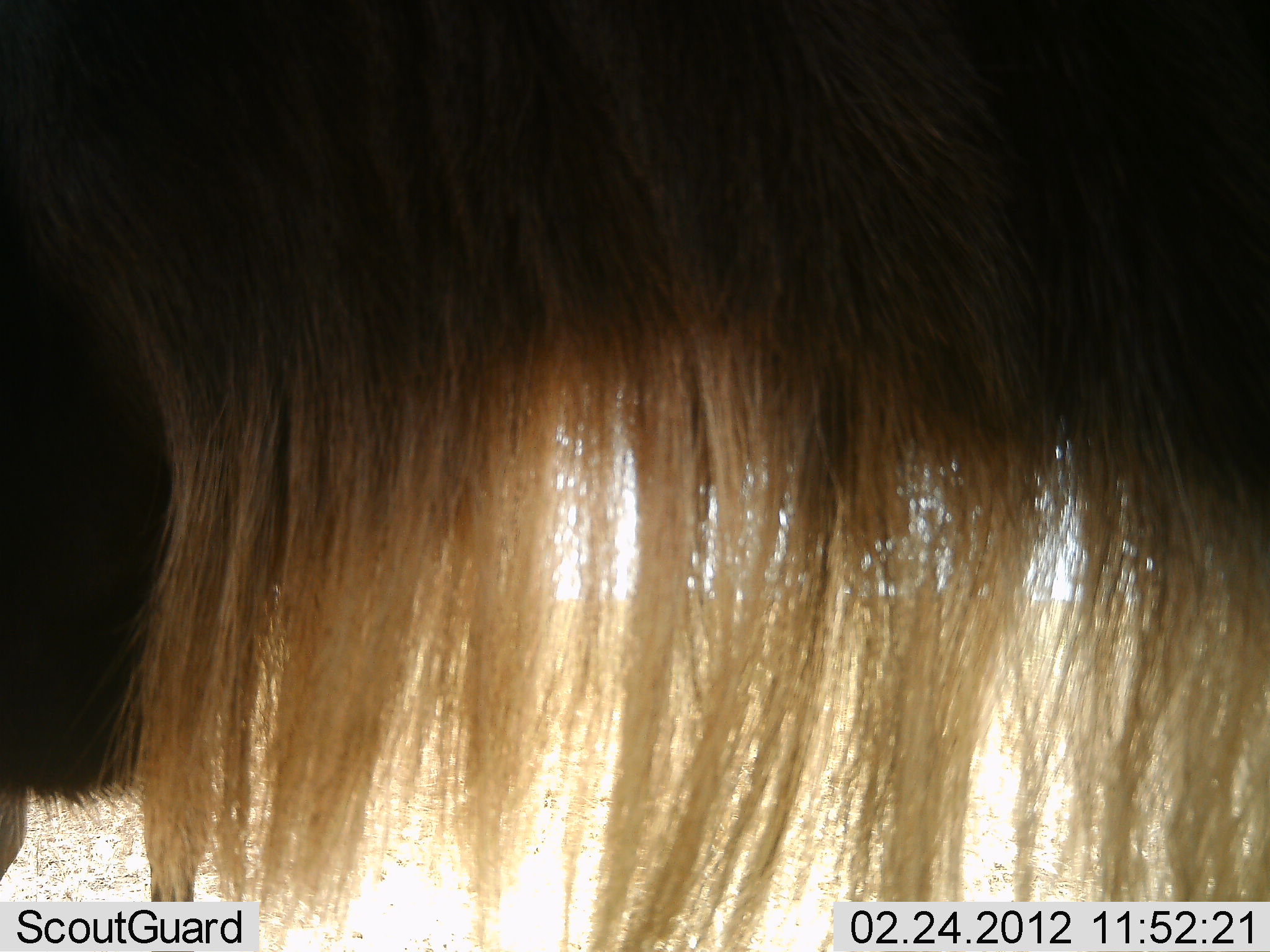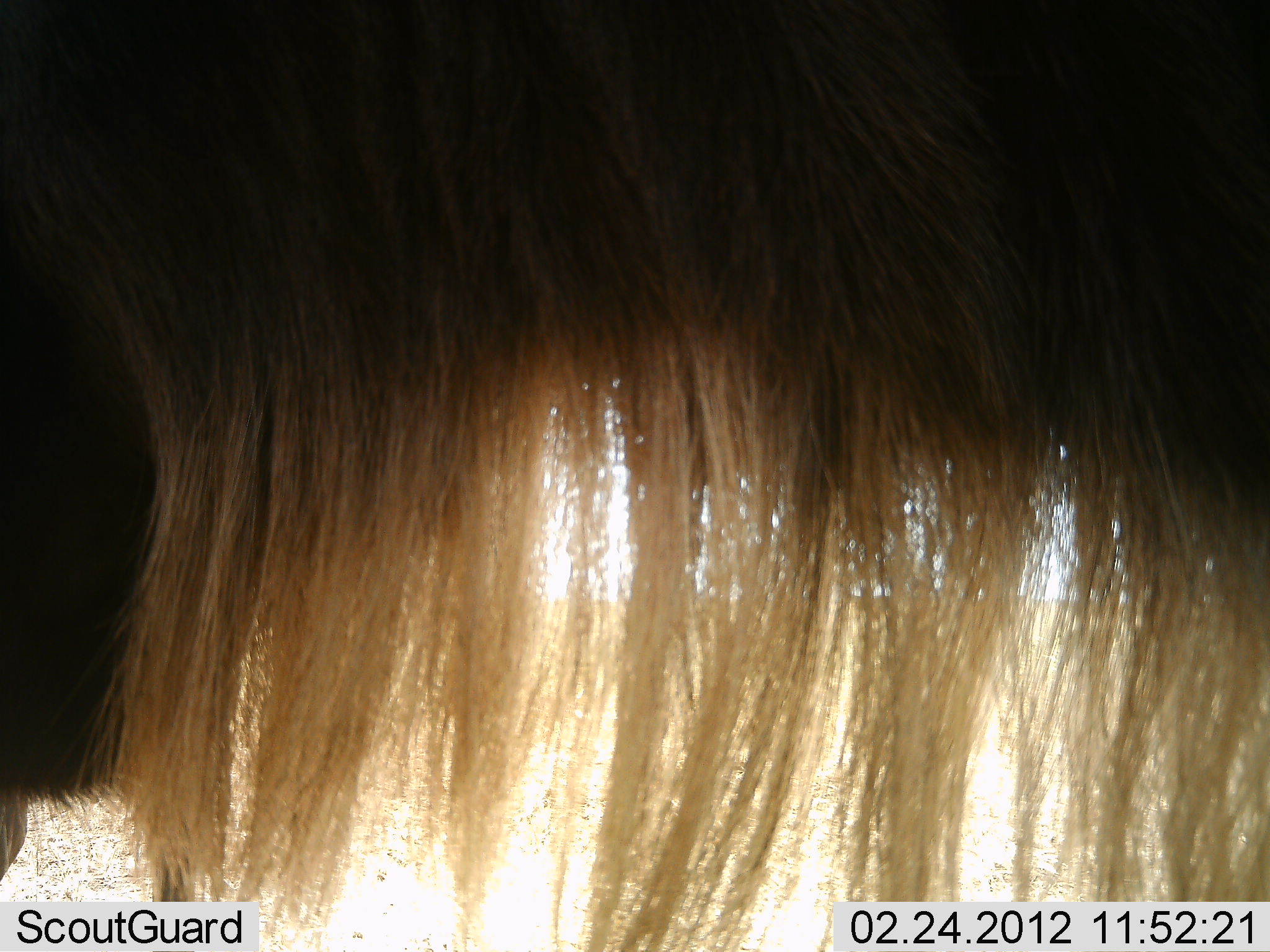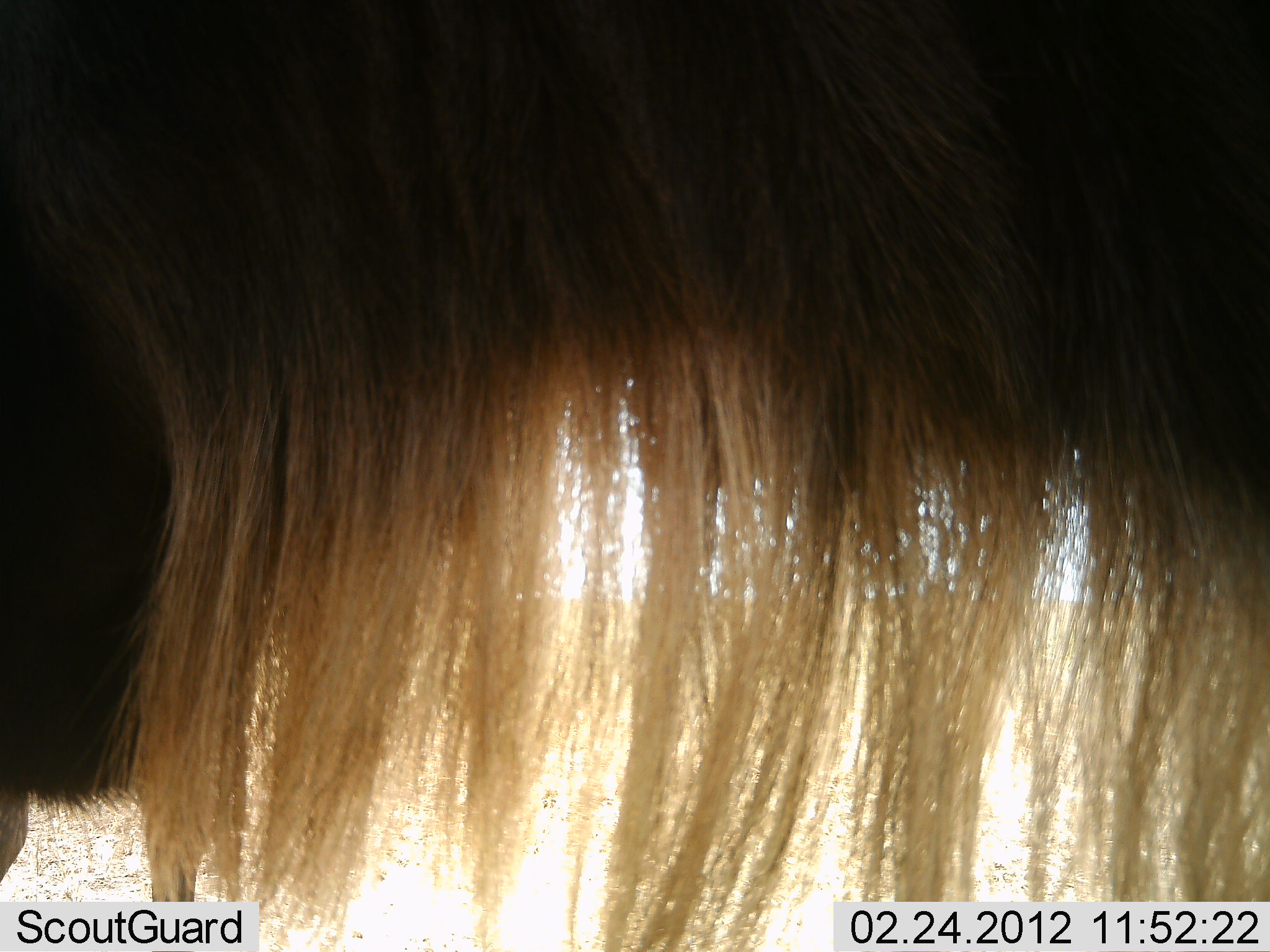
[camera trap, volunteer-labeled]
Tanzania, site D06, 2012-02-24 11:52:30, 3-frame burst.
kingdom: Animalia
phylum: Chordata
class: Mammalia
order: Artiodactyla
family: Bovidae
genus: Connochaetes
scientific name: Connochaetes taurinus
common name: blue wildebeest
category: wildebeest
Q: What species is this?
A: Wildebeest (blue wildebeest) (Connochaetes taurinus).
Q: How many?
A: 1.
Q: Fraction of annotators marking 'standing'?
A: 100%.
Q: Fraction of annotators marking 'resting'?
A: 0%.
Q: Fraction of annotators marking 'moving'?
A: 0%.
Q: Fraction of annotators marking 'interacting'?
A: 0%.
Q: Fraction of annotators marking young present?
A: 0%.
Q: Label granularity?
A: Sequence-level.